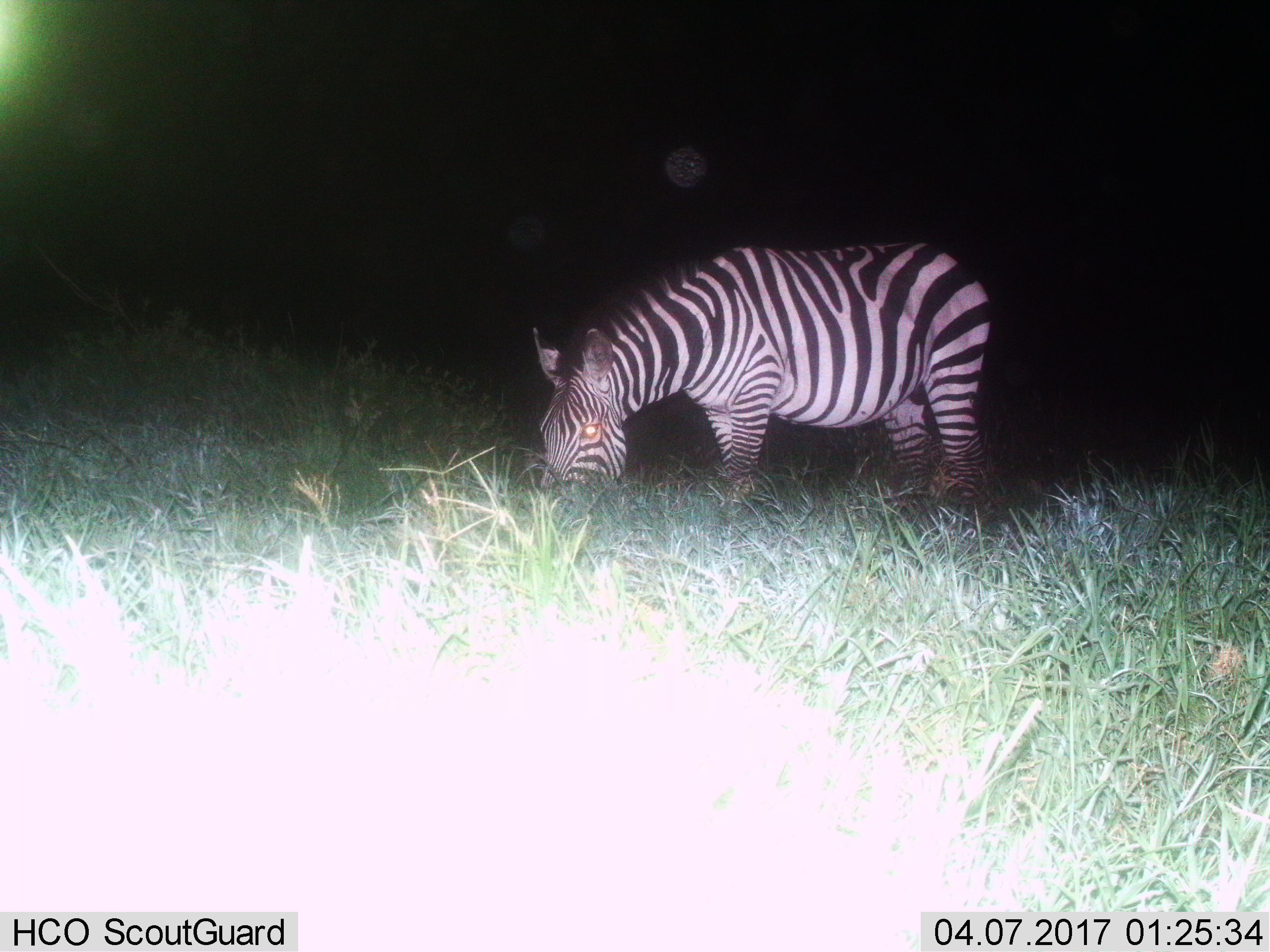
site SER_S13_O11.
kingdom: Animalia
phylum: Chordata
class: Mammalia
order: Perissodactyla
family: Equidae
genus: Equus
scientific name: Equus quagga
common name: plains zebra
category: zebraplains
Zebraplains (plains zebra) (Equus quagga), count 1. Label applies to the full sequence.